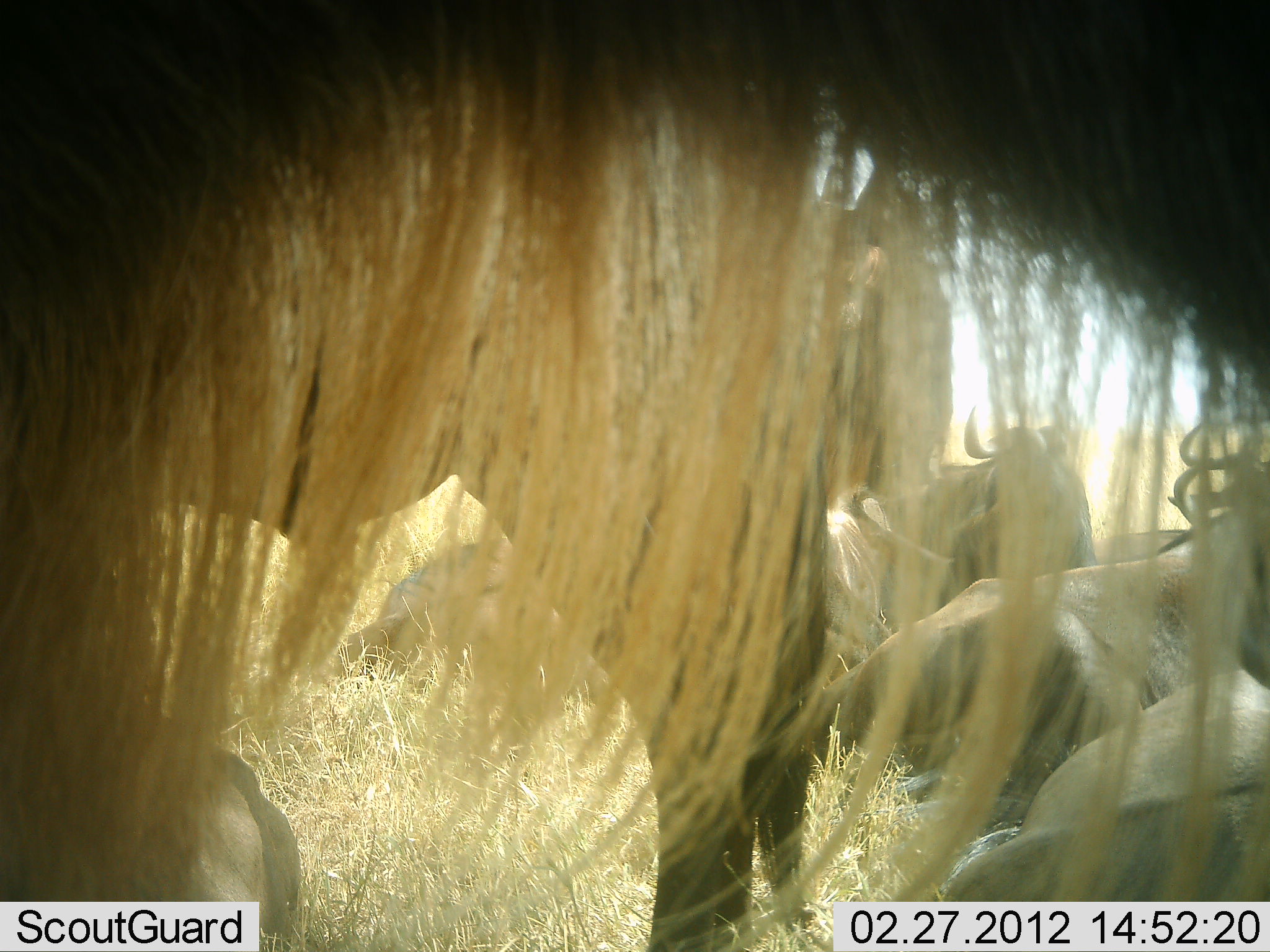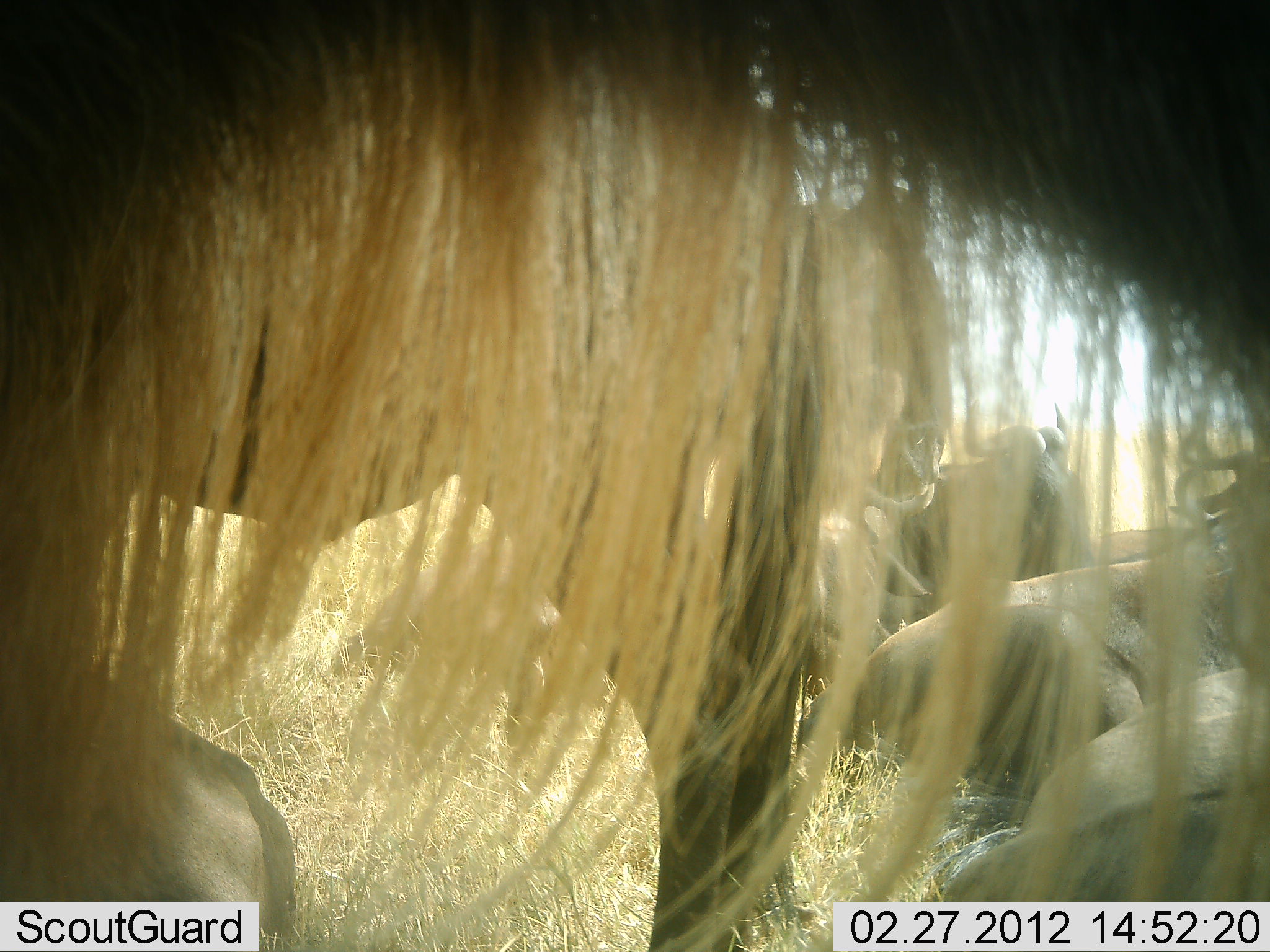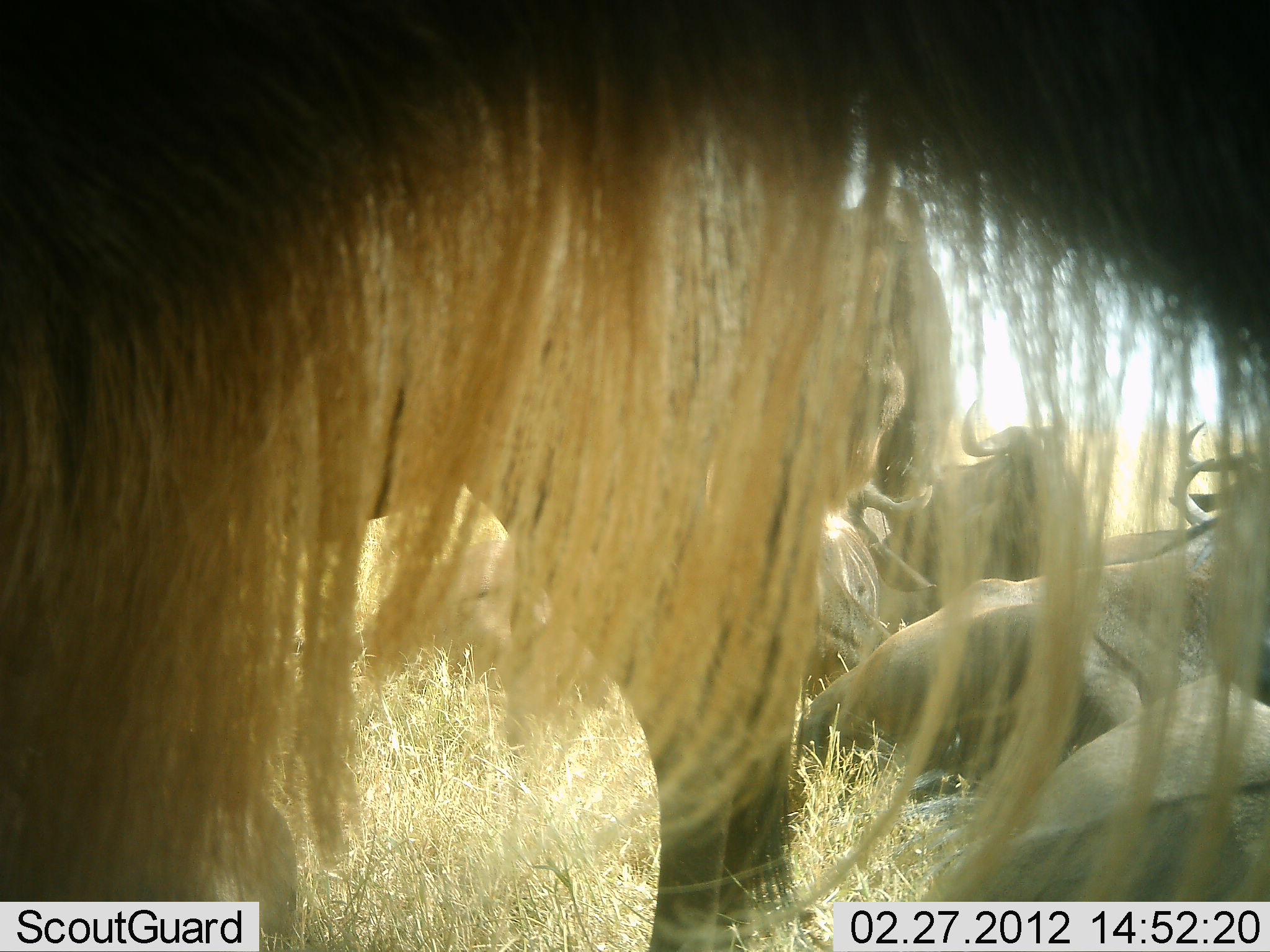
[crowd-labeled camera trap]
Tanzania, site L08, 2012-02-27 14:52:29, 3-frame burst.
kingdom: Animalia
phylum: Chordata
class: Mammalia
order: Artiodactyla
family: Bovidae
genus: Connochaetes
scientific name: Connochaetes taurinus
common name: blue wildebeest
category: wildebeest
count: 6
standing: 65%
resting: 82%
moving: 0%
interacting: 0%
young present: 0%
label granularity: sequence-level